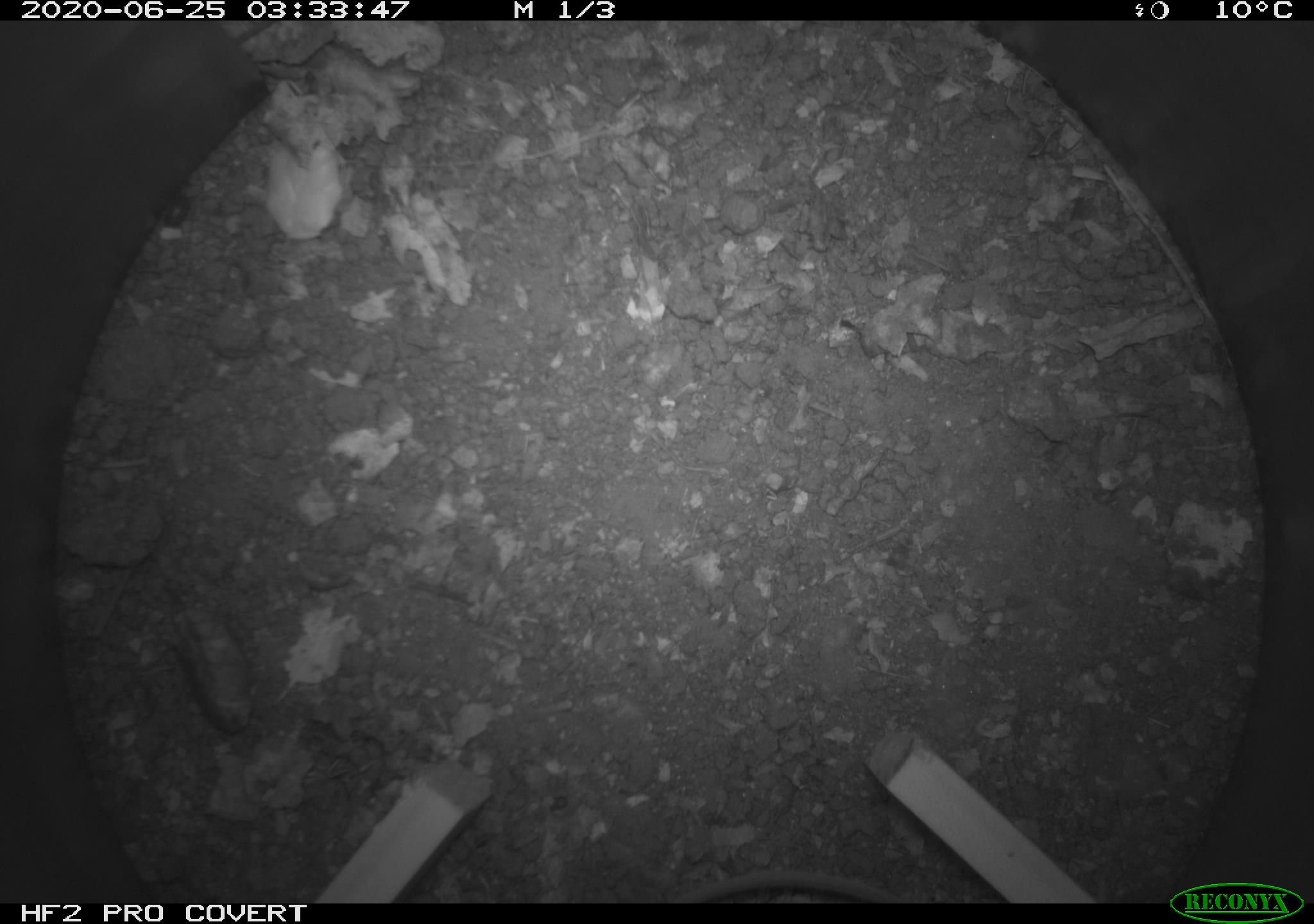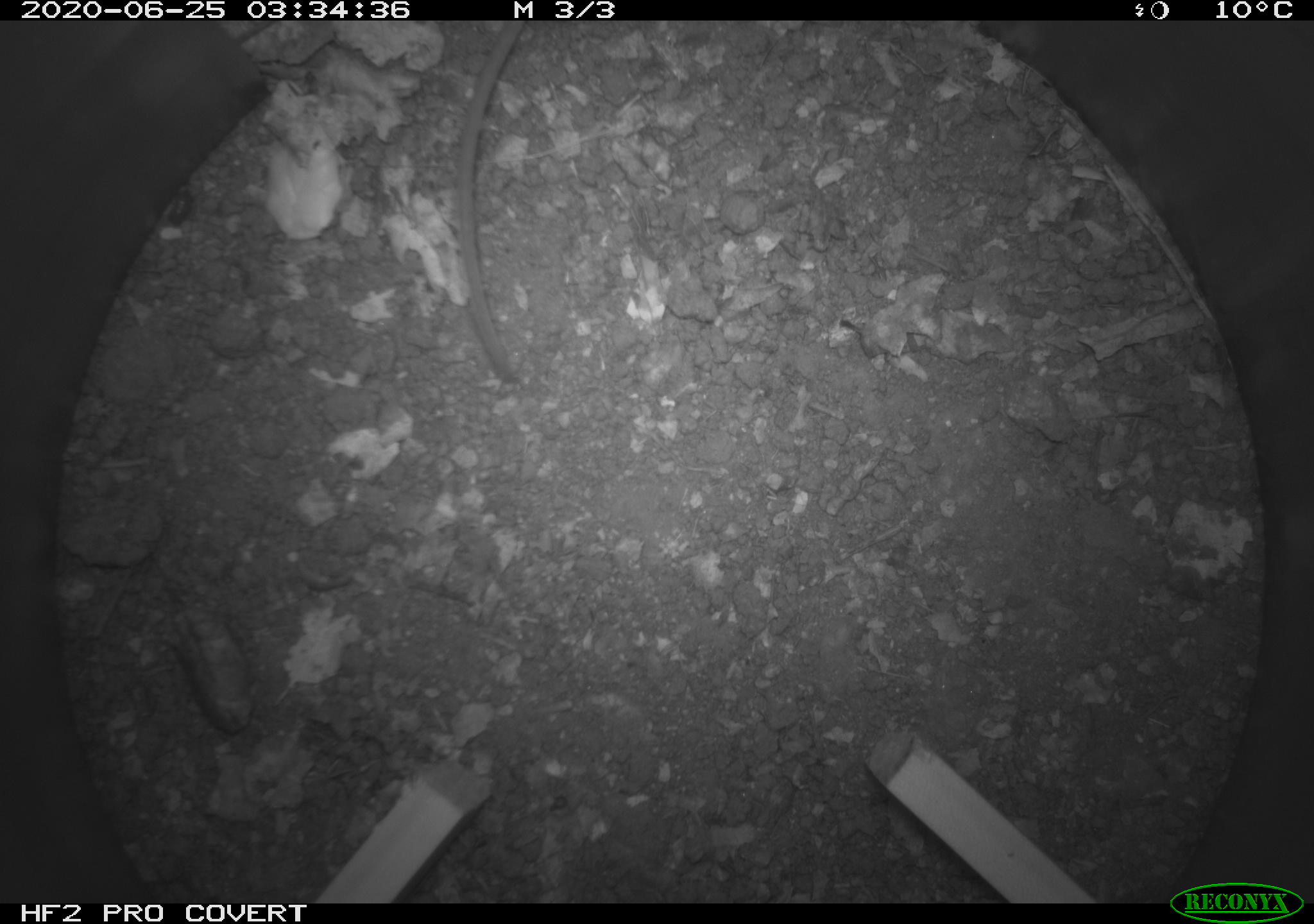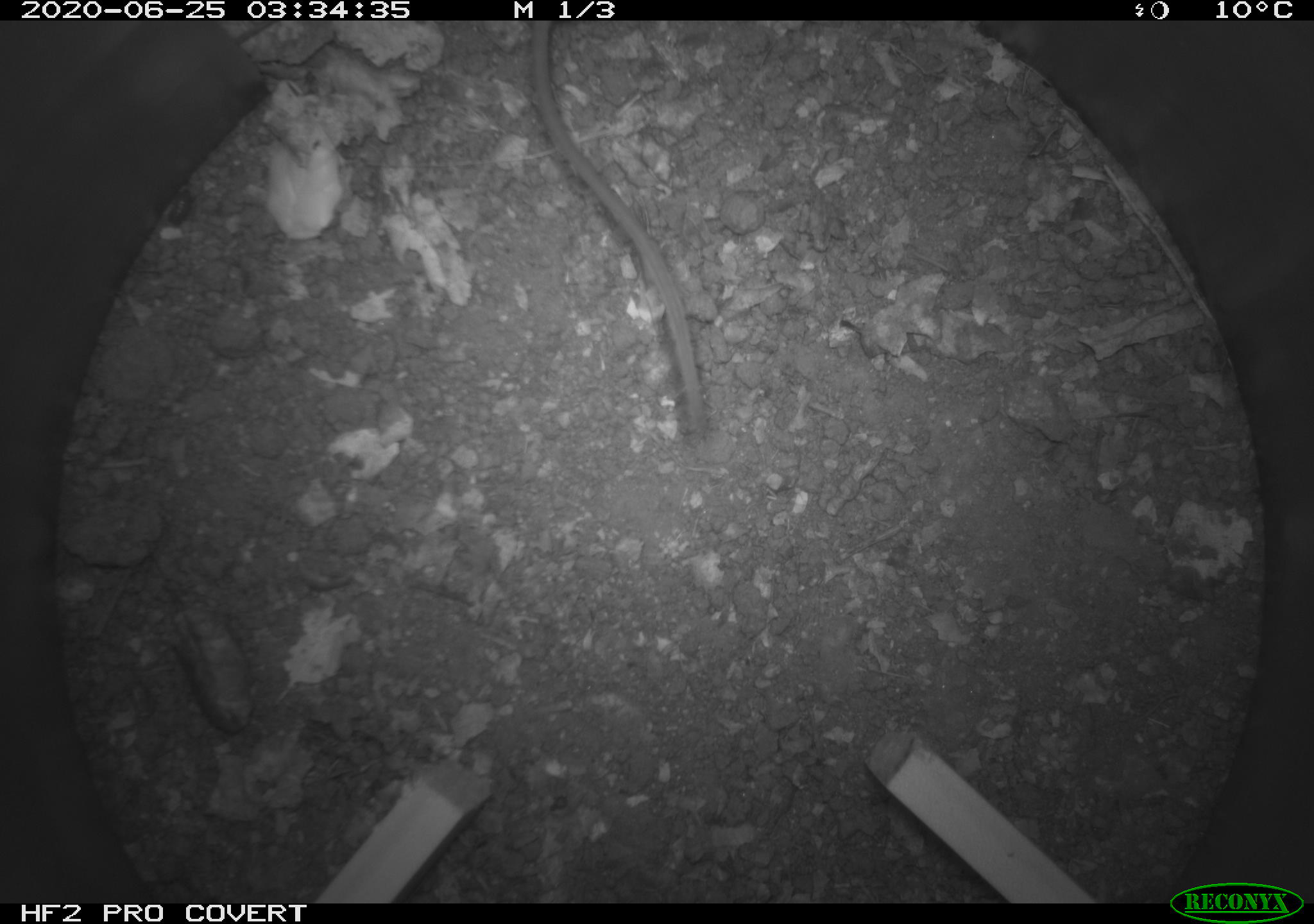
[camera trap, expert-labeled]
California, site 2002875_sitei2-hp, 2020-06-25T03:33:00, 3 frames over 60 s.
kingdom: Animalia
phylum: Chordata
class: Mammalia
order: Rodentia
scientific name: Rodentia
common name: mouse species